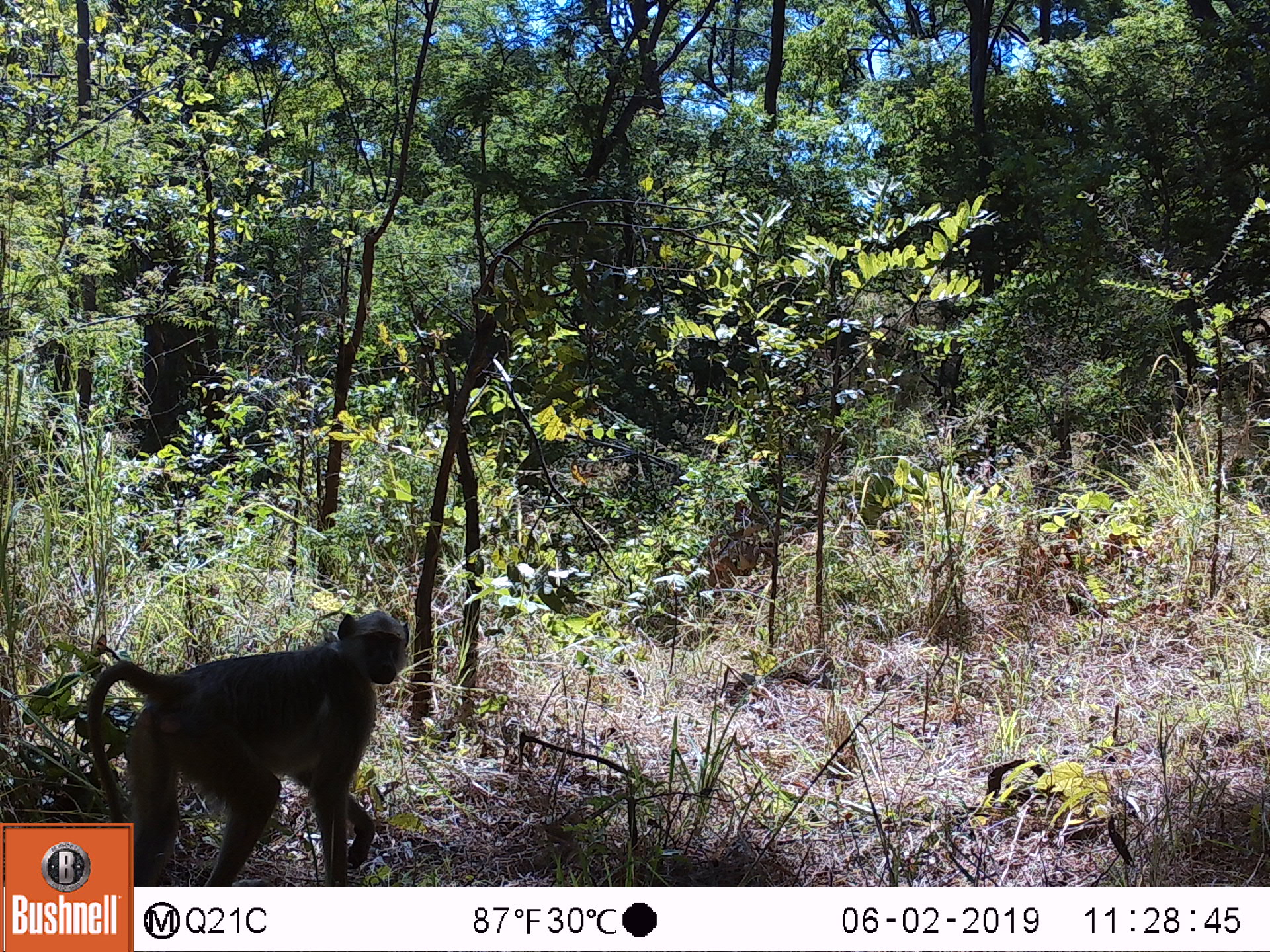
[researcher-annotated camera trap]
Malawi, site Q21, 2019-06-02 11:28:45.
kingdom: Animalia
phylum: Chordata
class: Mammalia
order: Primates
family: Cercopithecidae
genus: Papio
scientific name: Papio cynocephalus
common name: yellow baboon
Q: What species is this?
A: Yellow baboon (Papio cynocephalus).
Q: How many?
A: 1.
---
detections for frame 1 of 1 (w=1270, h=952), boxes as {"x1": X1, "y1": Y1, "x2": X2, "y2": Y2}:
yellow baboon: {"x1": 133, "y1": 603, "x2": 428, "y2": 884}